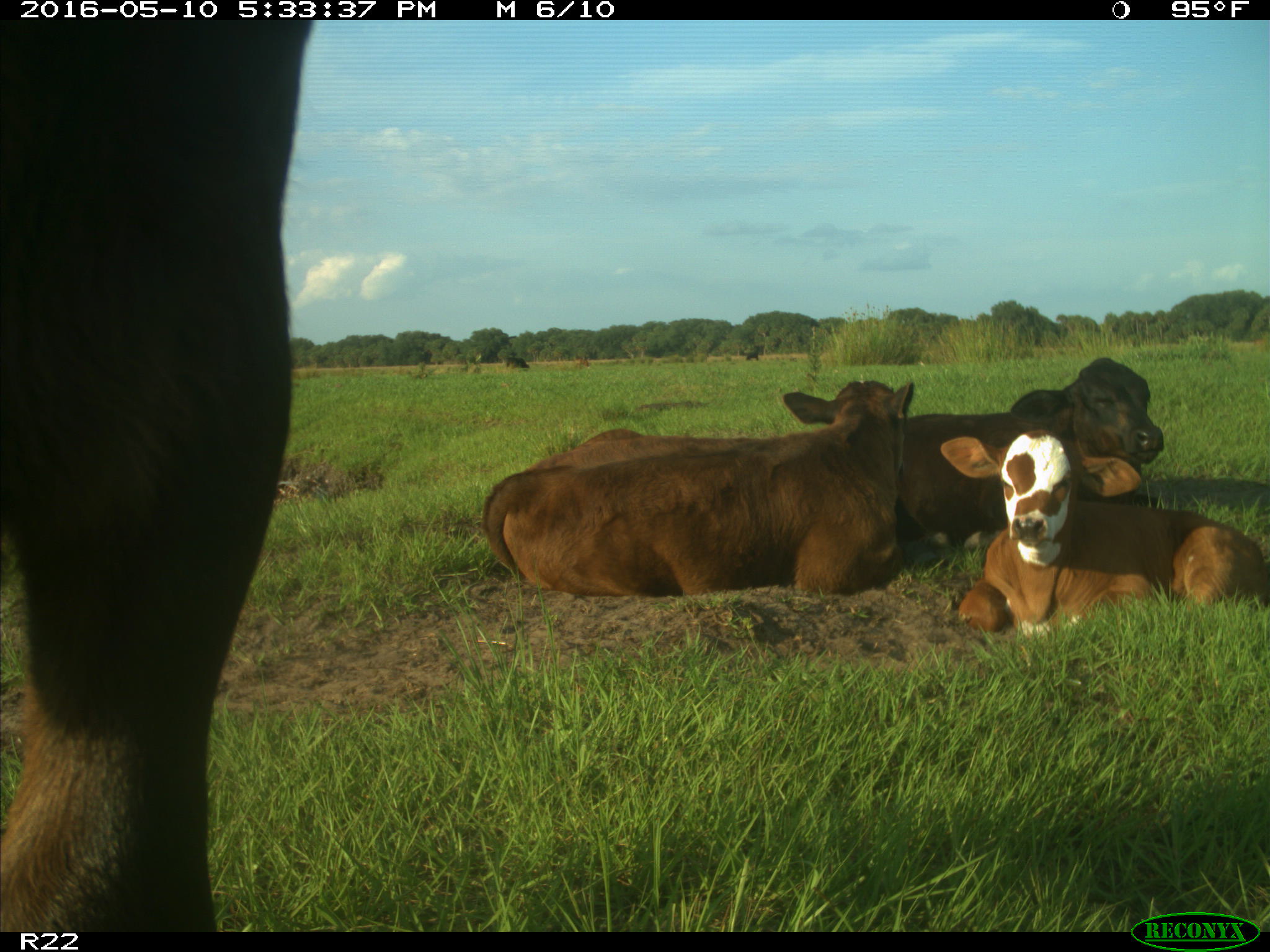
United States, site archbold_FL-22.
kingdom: Animalia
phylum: Chordata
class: Mammalia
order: Artiodactyla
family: Bovidae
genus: Bos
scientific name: Bos taurus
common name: domestic cow